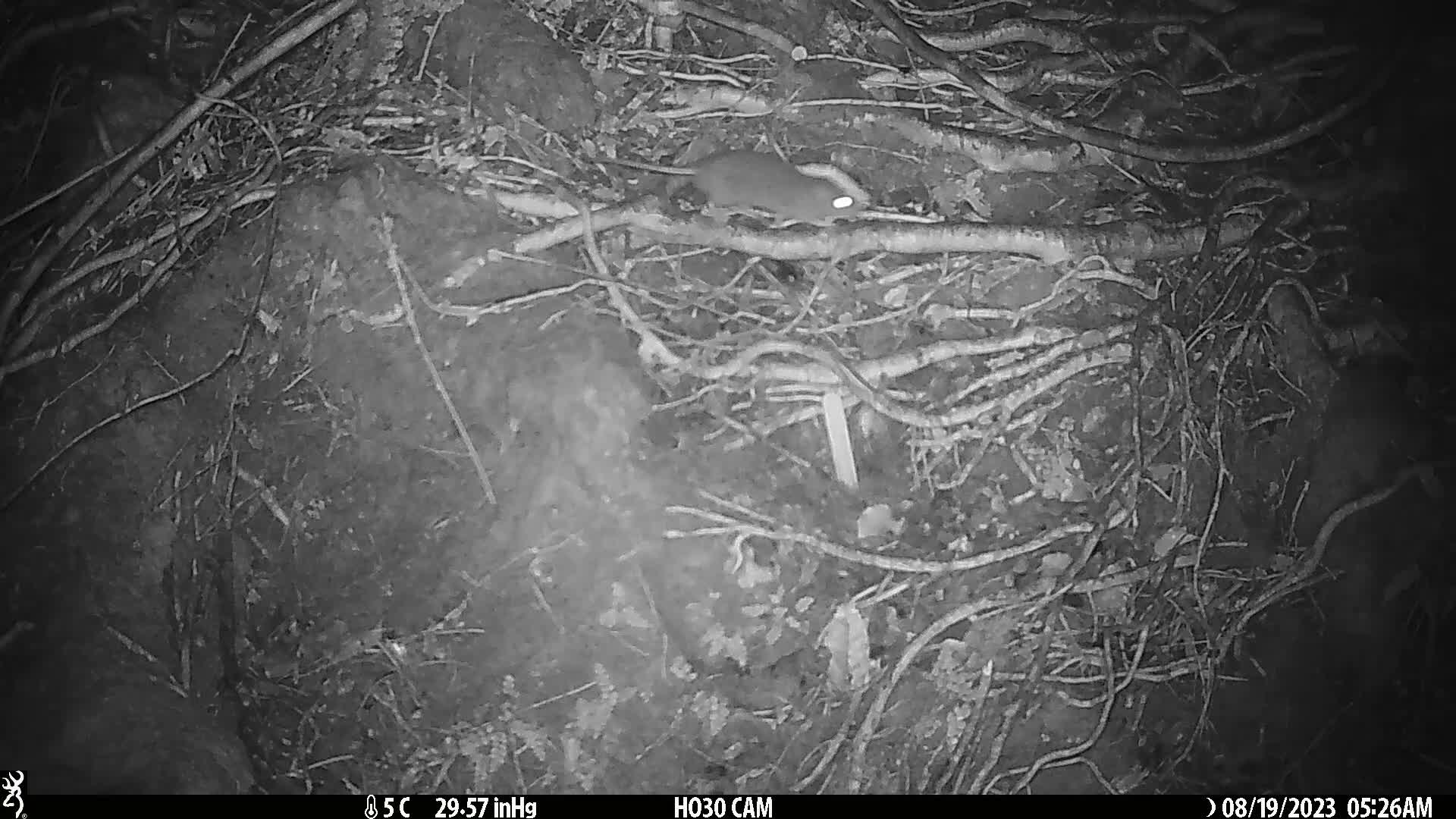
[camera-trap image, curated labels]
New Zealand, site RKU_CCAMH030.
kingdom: Animalia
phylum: Chordata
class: Mammalia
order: Rodentia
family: Muridae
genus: Rattus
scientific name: Rattus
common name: rat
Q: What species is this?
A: Rat (Rattus).